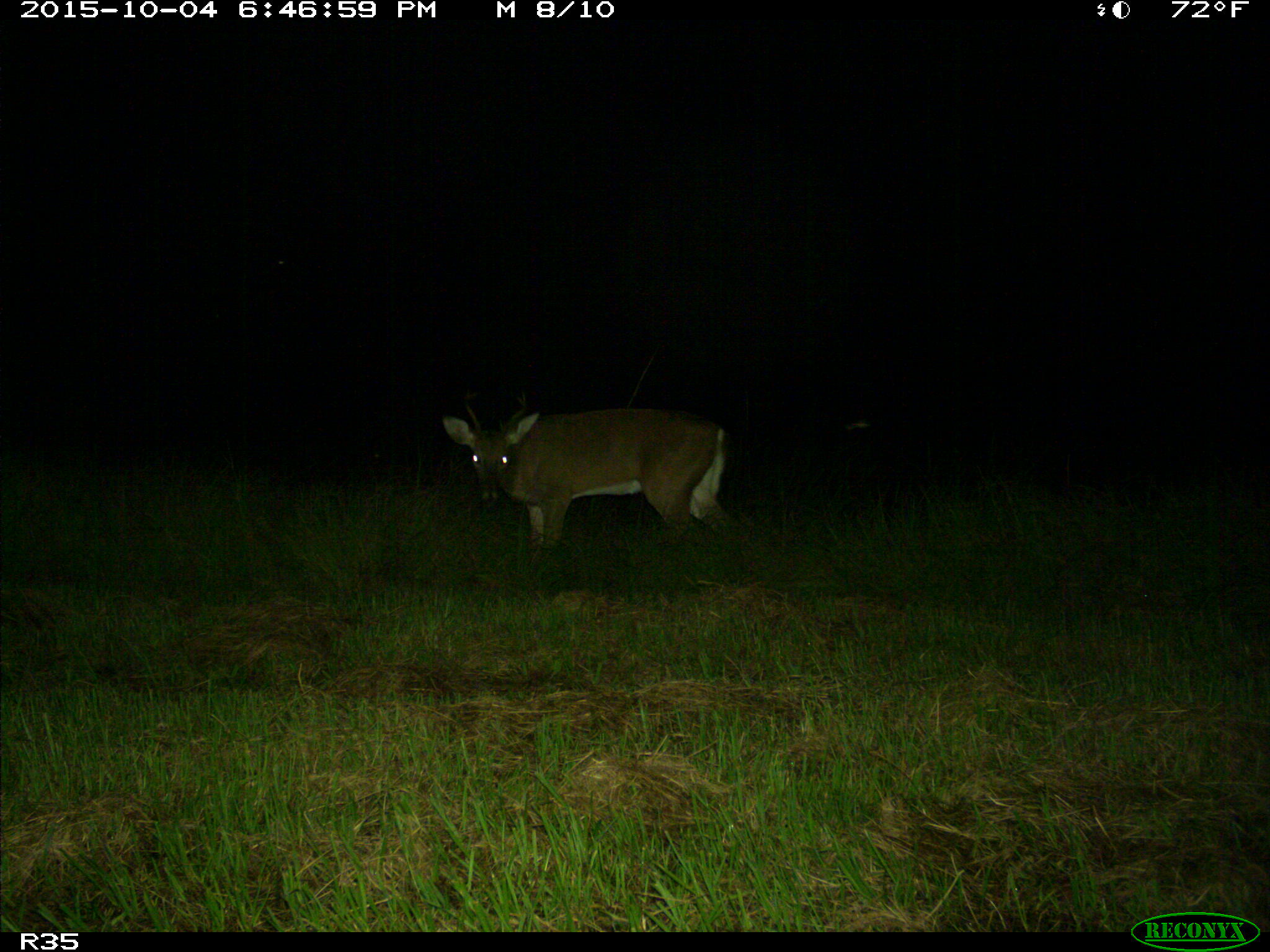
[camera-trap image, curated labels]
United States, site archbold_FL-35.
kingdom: Animalia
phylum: Chordata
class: Mammalia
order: Artiodactyla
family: Cervidae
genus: Odocoileus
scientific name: Odocoileus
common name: deer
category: unidentified deer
Unidentified deer (deer) (Odocoileus).